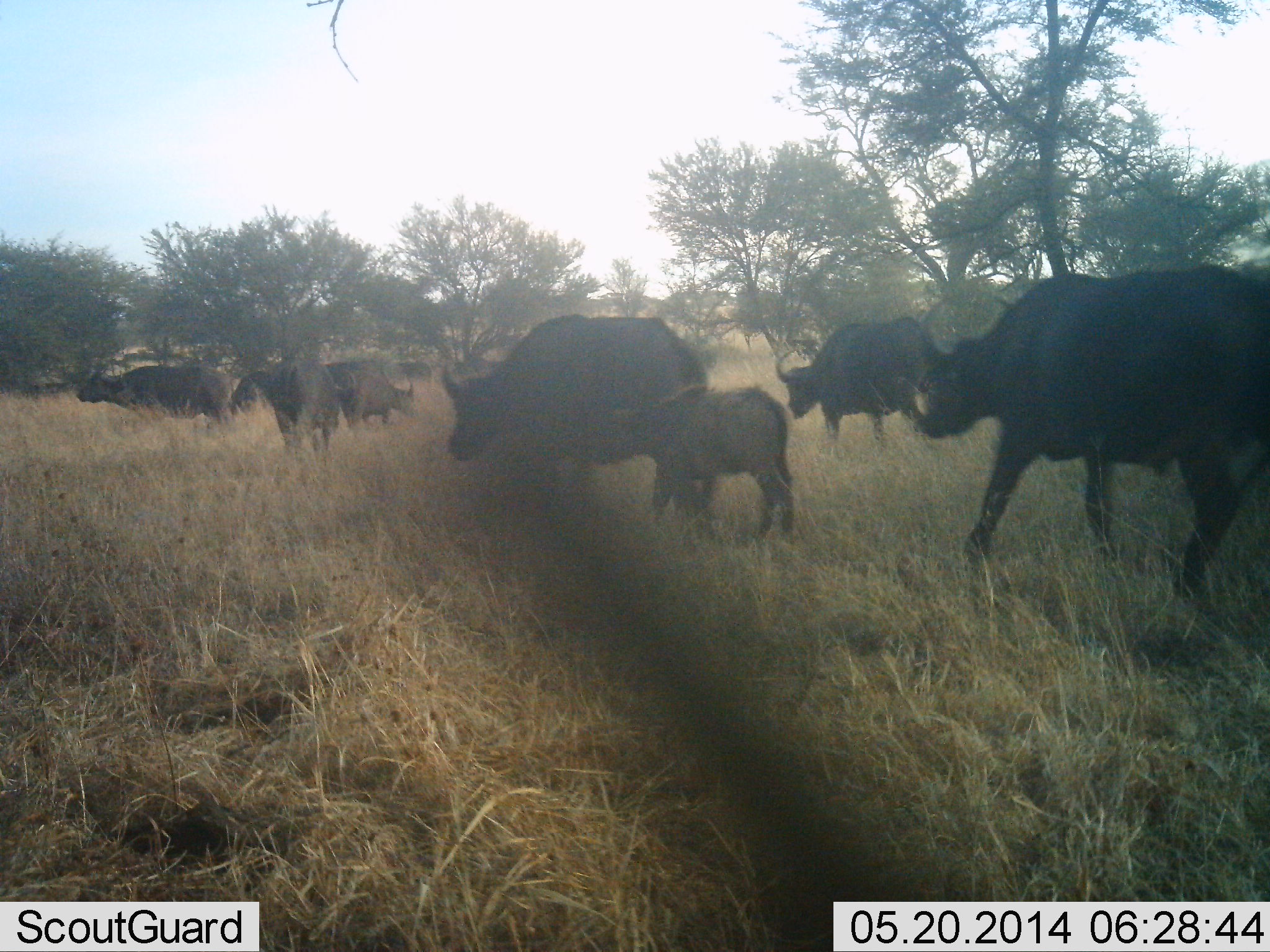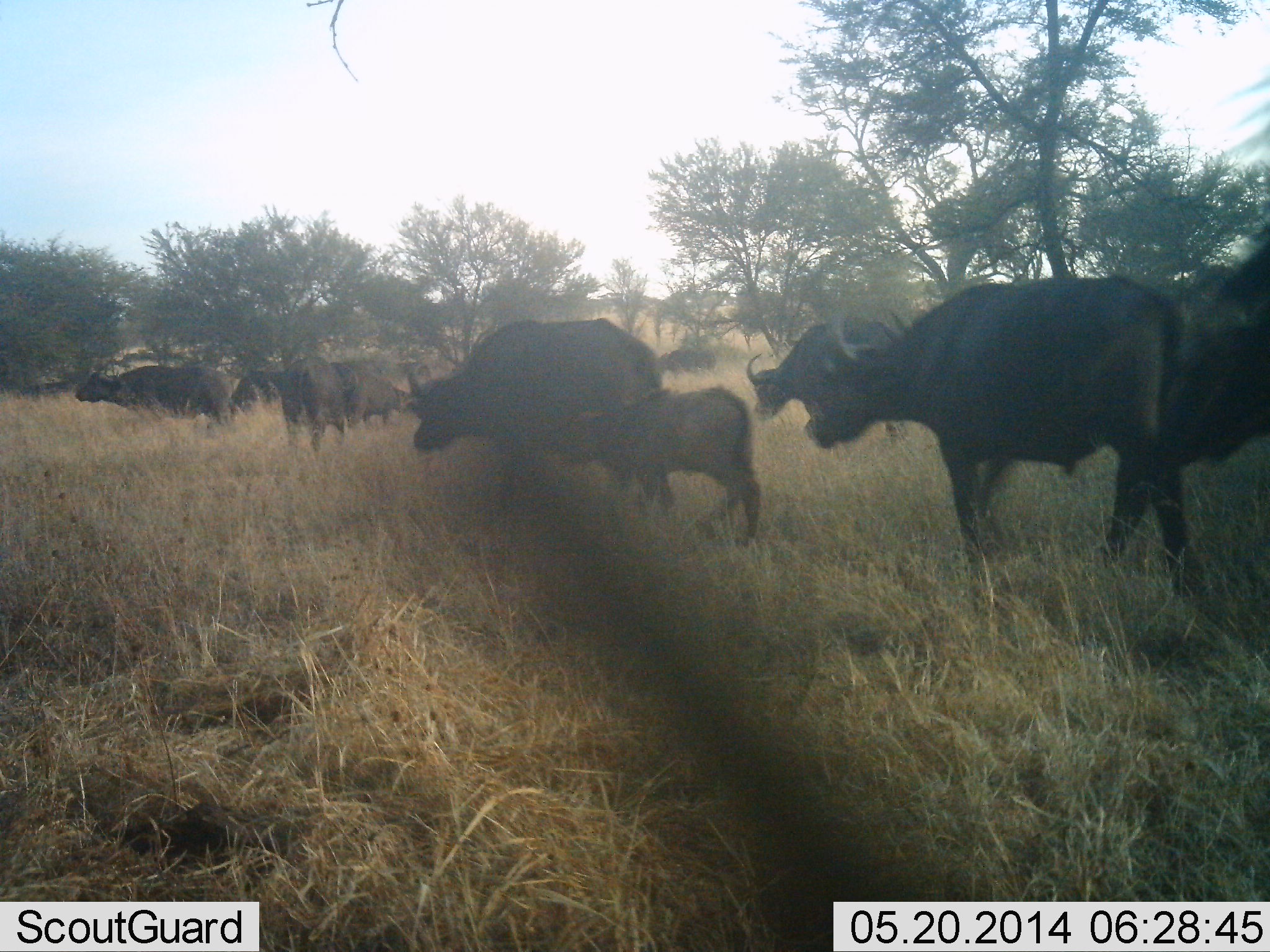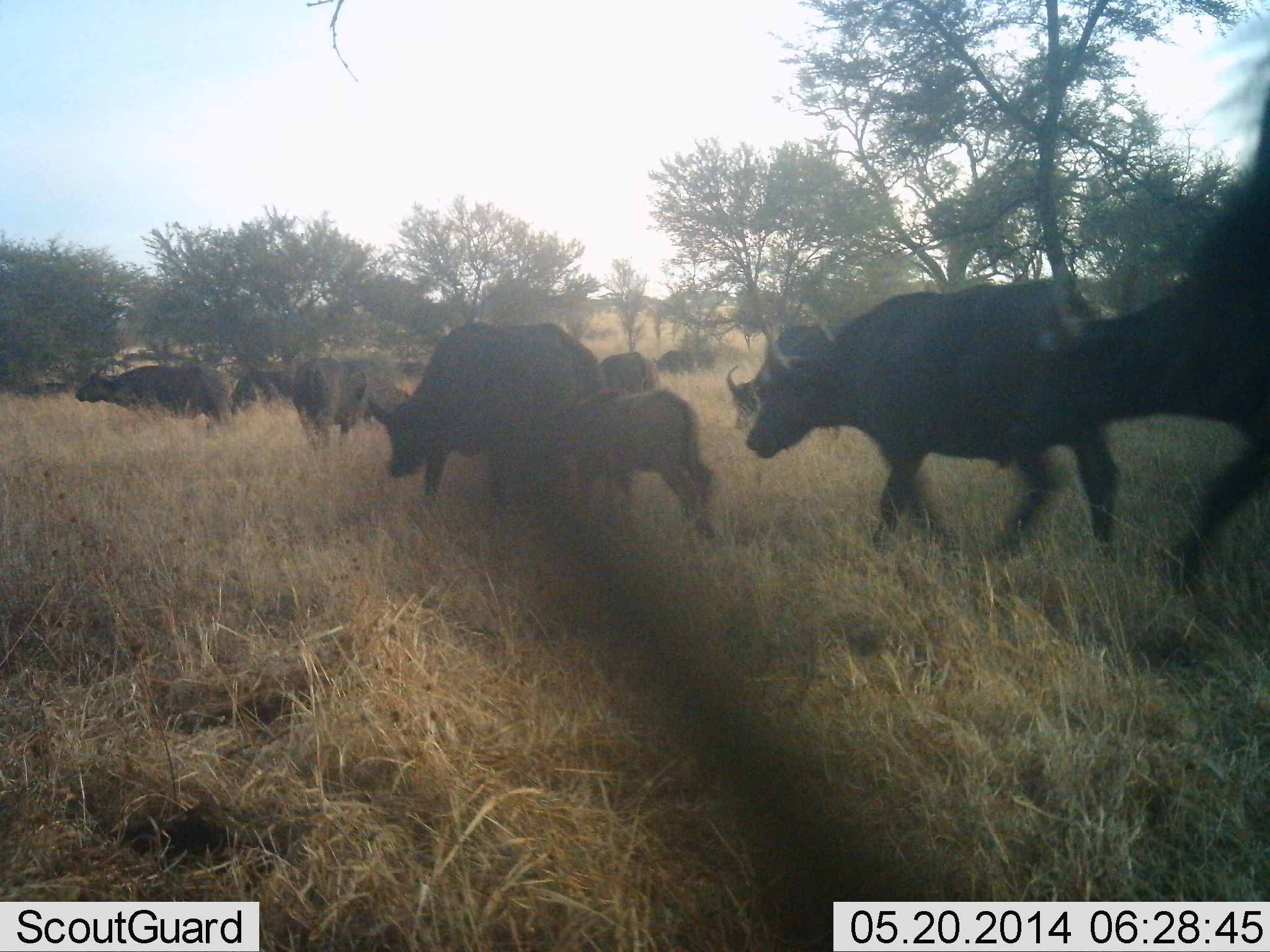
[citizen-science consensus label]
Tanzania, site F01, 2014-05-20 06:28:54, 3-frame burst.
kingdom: Animalia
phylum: Chordata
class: Mammalia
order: Artiodactyla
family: Bovidae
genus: Syncerus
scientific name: Syncerus caffer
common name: cape buffalo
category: buffalo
Buffalo (cape buffalo) (Syncerus caffer), count 11-50. Behavior (volunteer vote fractions): standing 40%, resting 0%, moving 100%, interacting 0%. Young present (vote fraction): 70%. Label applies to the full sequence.